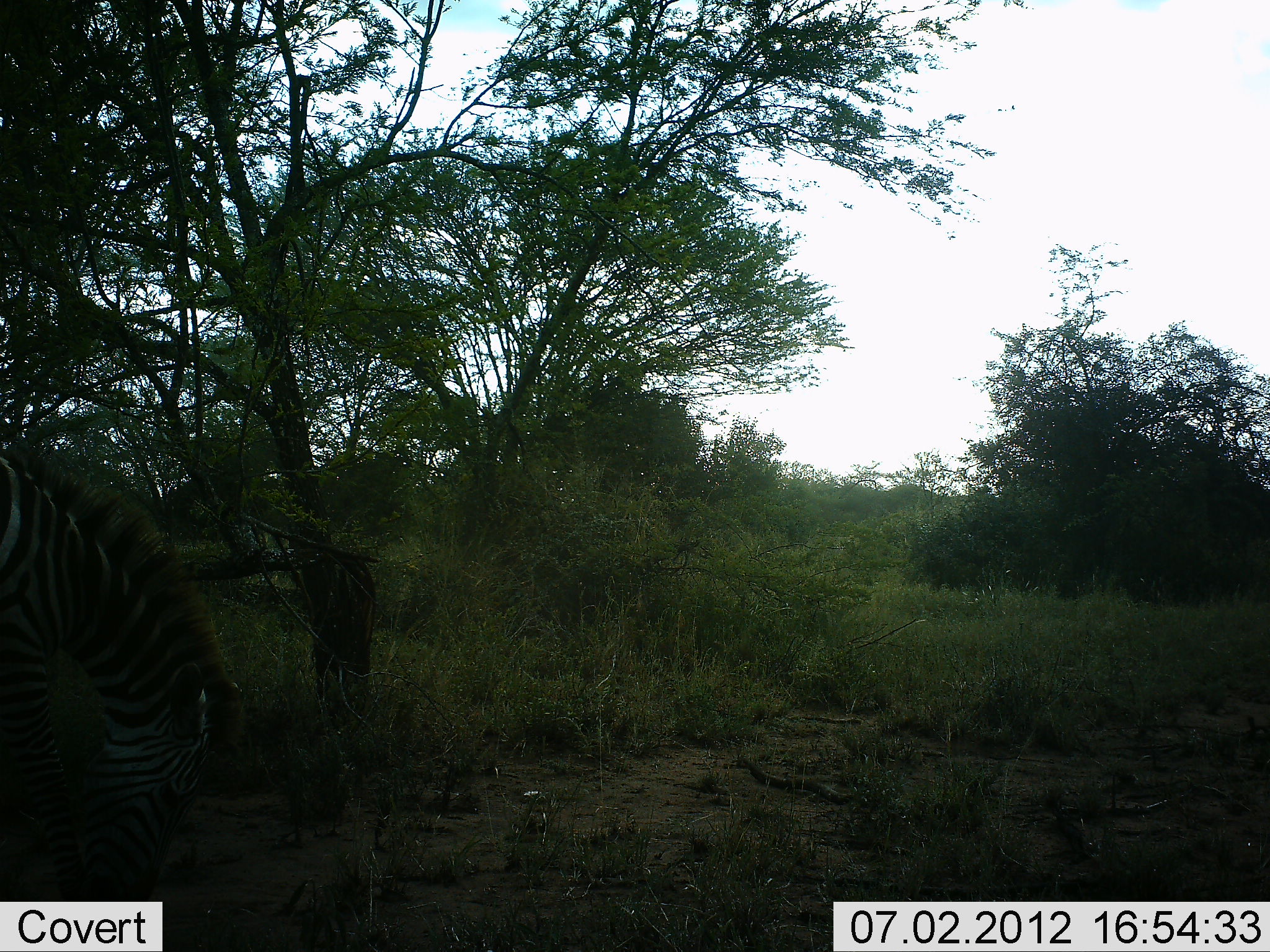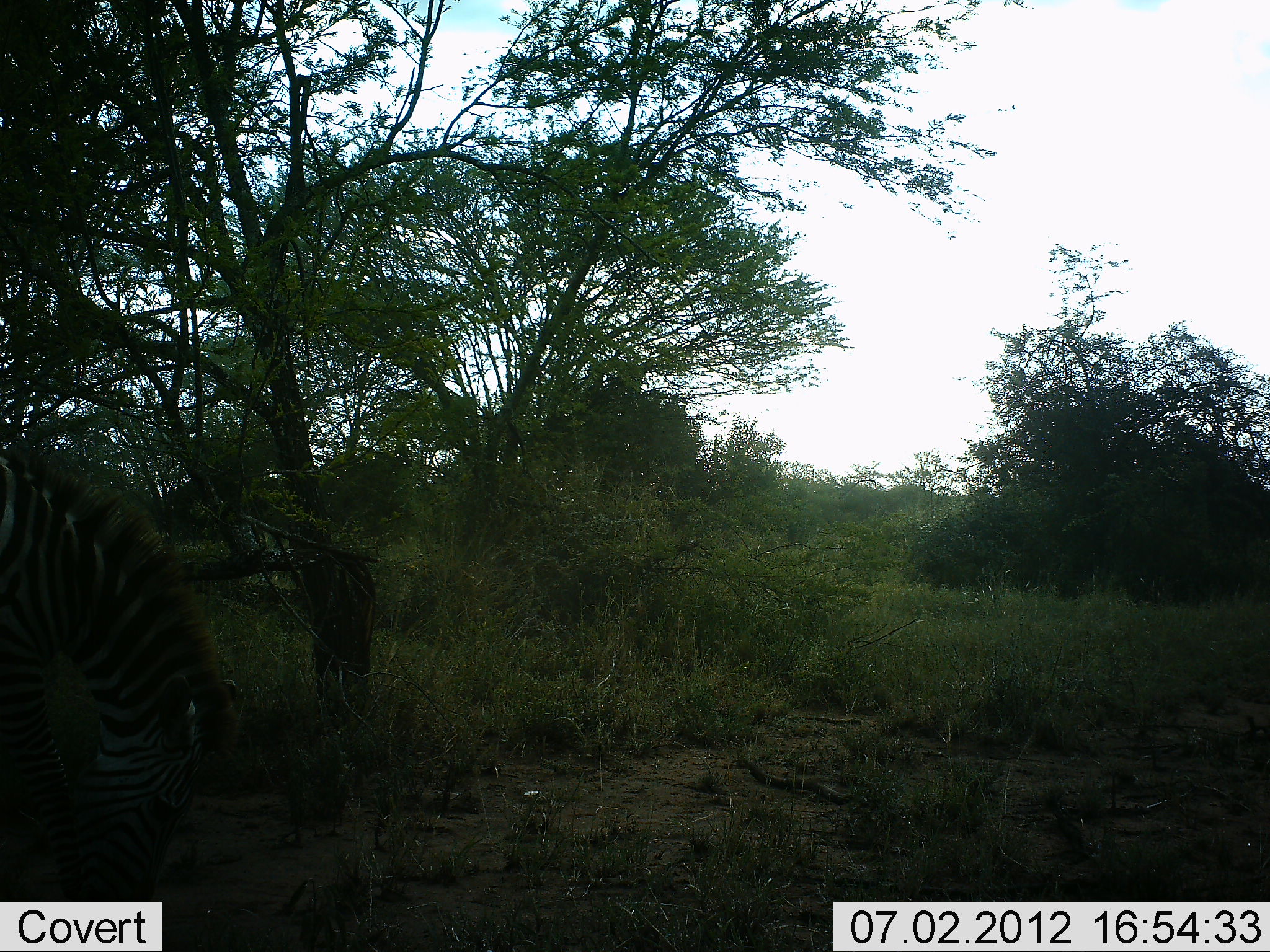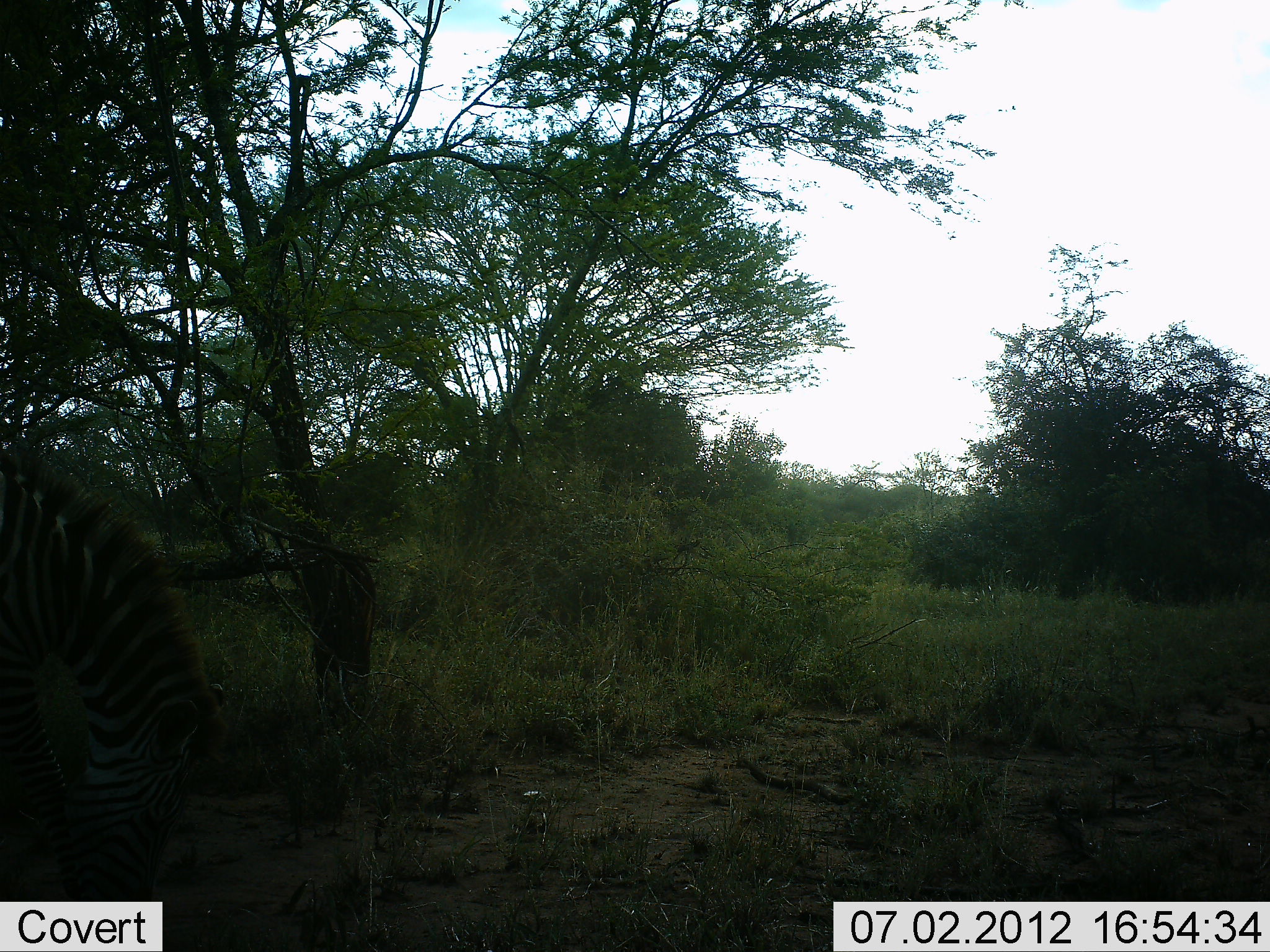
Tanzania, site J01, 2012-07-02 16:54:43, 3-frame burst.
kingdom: Animalia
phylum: Chordata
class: Mammalia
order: Perissodactyla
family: Equidae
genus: Equus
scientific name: Equus quagga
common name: plains zebra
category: zebra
Zebra (plains zebra) (Equus quagga), count 1. Behavior (volunteer vote fractions): standing 10%, resting 0%, moving 0%, interacting 0%. Young present (vote fraction): 10%. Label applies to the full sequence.